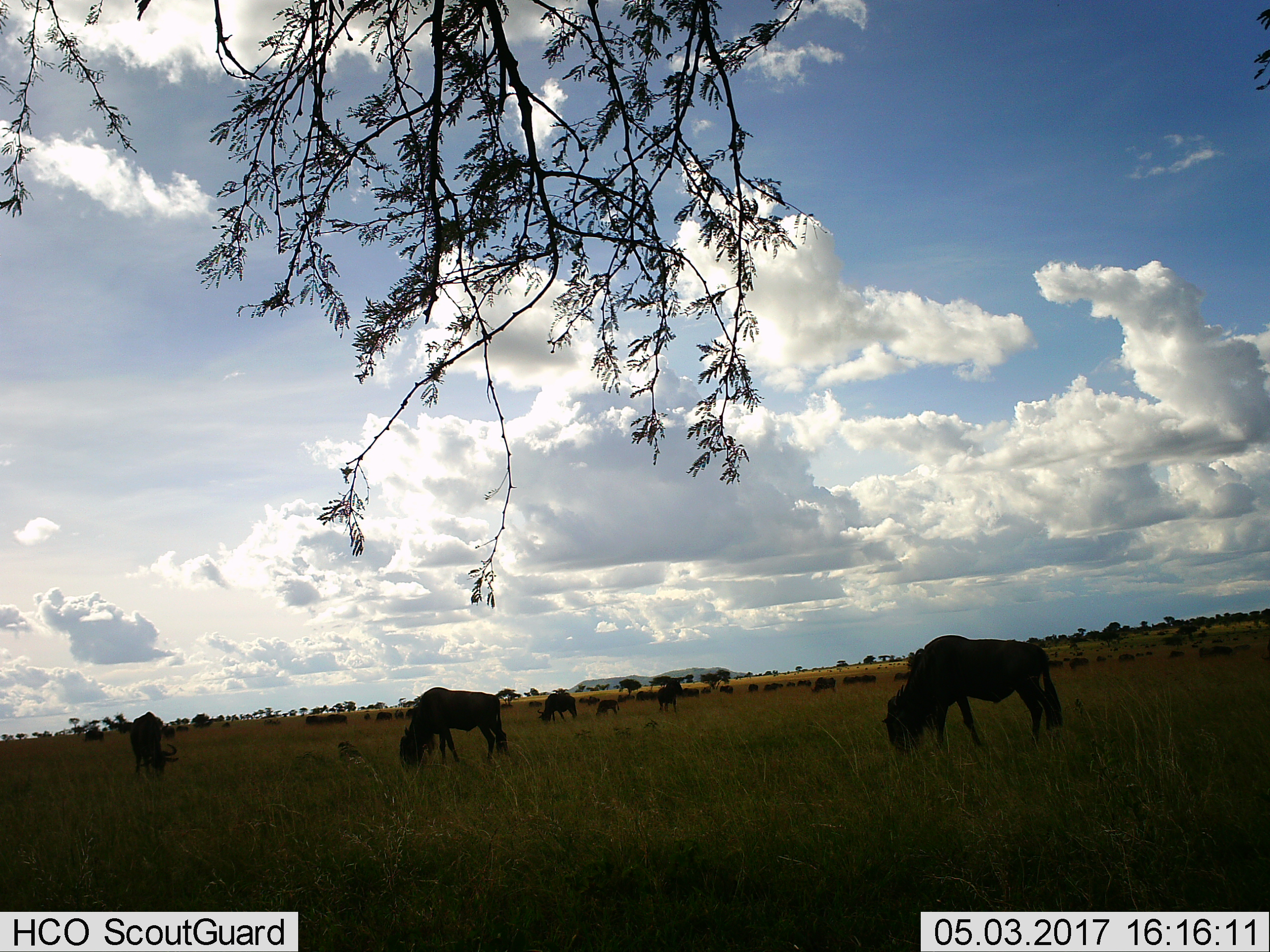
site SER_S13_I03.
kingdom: Animalia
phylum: Chordata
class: Mammalia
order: Artiodactyla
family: Bovidae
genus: Connochaetes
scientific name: Connochaetes taurinus taurinus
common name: blue wildebeest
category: wildebeestblue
Wildebeestblue (blue wildebeest) (Connochaetes taurinus taurinus), count 11-50. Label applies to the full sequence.